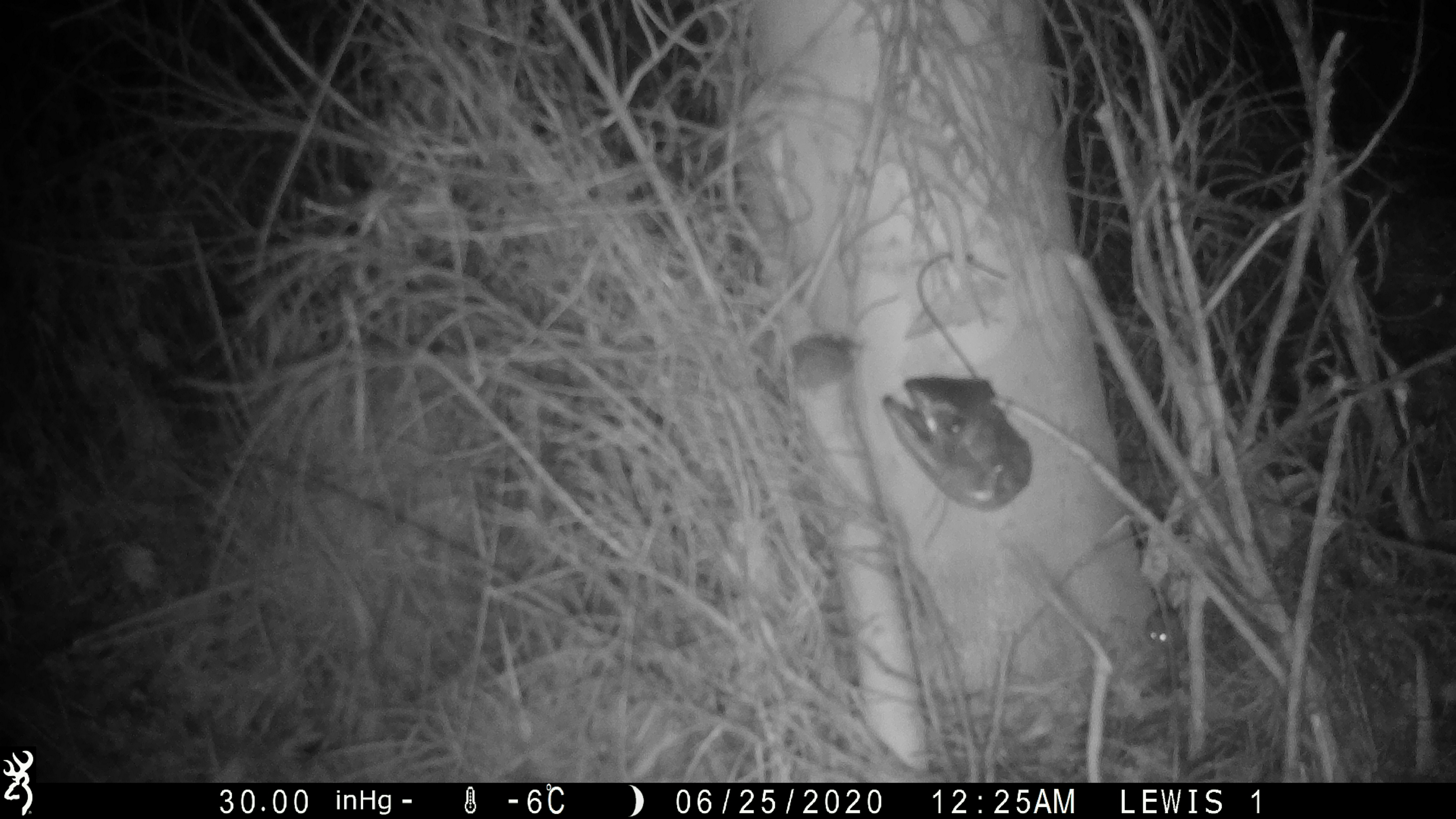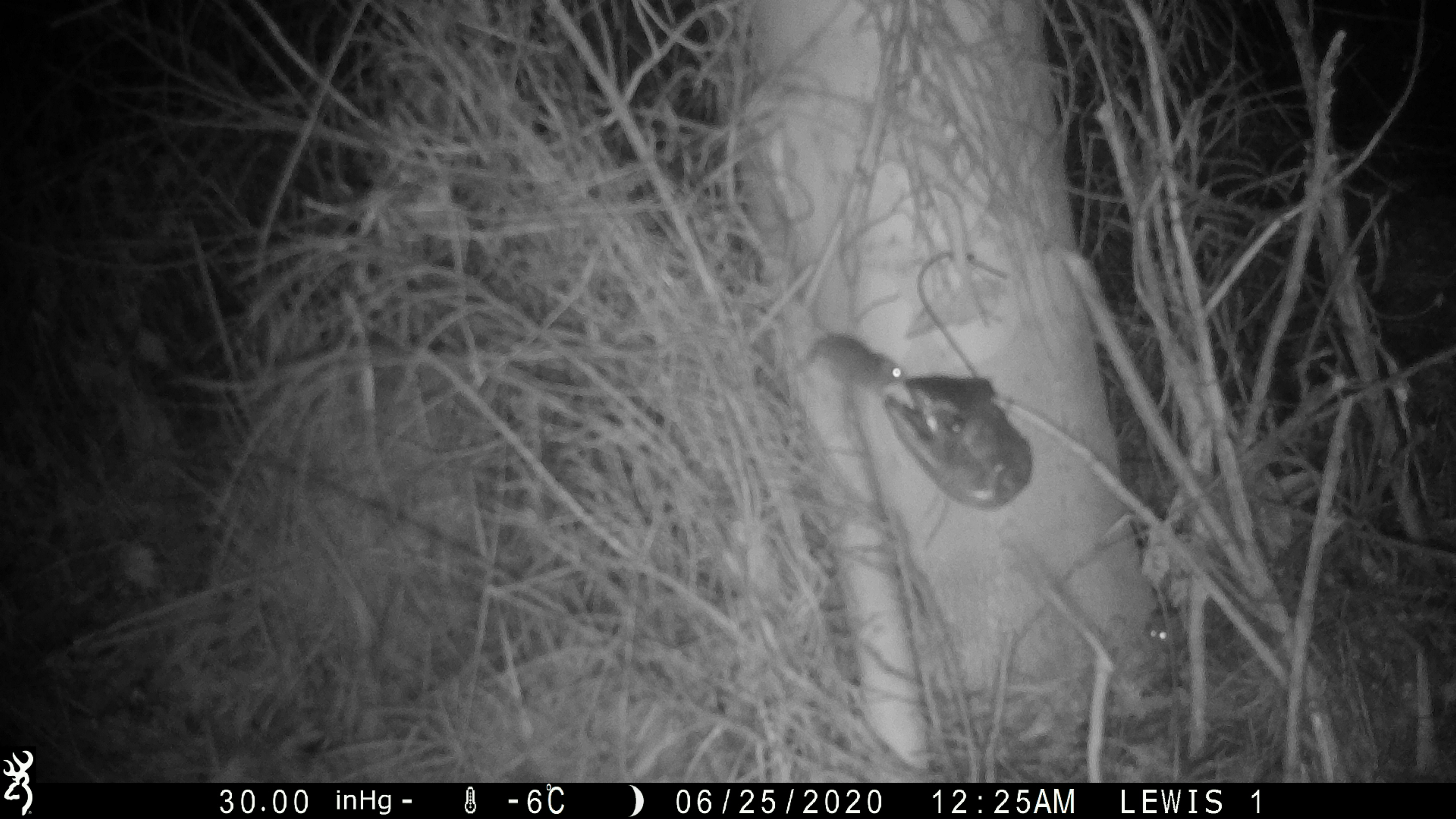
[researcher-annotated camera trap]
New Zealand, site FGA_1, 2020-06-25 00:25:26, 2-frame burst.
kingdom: Animalia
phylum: Chordata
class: Mammalia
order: Rodentia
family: Muridae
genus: Mus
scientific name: Mus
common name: mouse